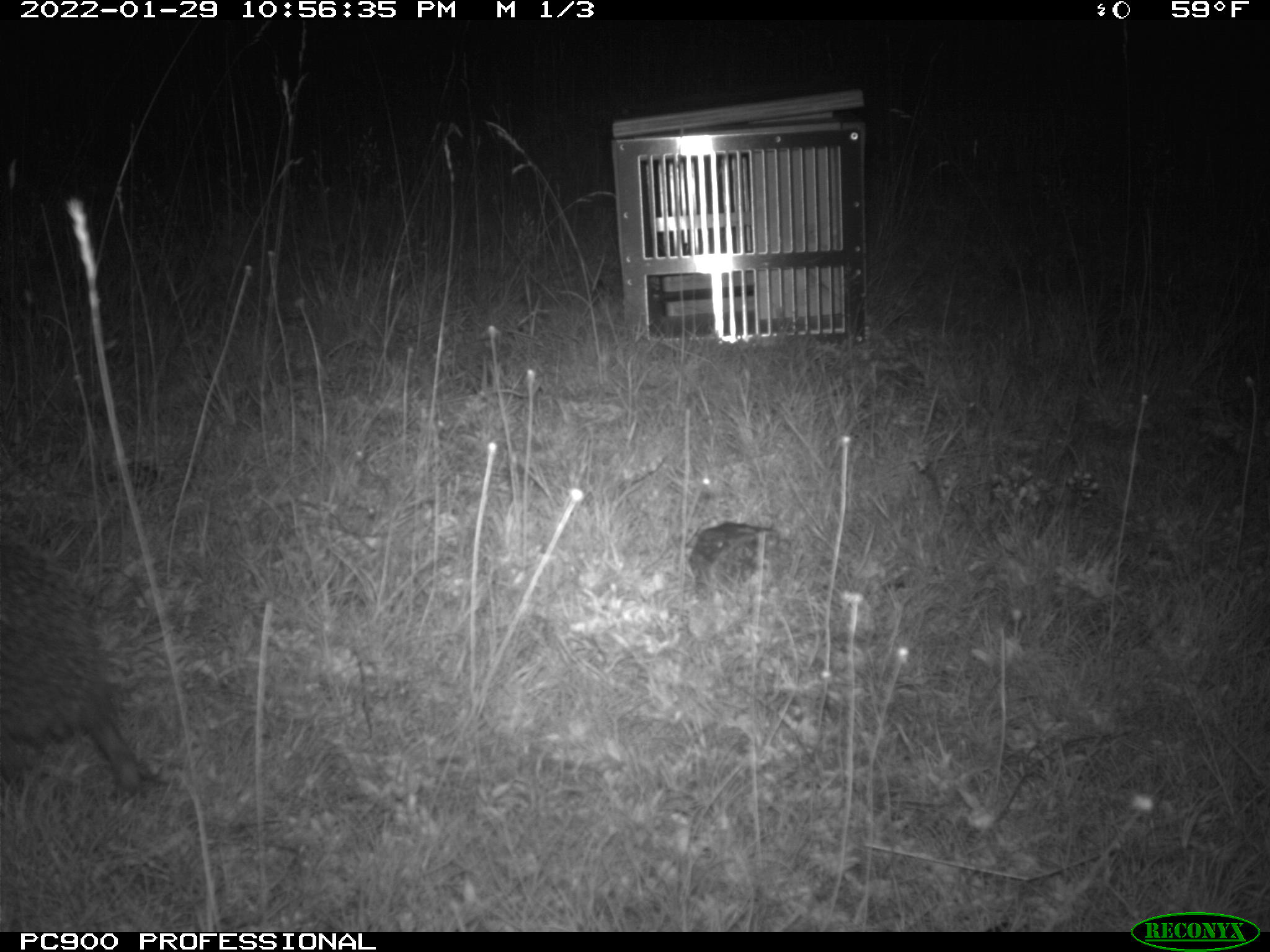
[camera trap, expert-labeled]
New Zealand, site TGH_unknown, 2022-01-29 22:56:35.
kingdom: Animalia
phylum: Chordata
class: Mammalia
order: Eulipotyphla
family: Erinaceidae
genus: Erinaceus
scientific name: Erinaceus europaeus europaeus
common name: european hedgehog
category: hedgehog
Hedgehog (european hedgehog) (Erinaceus europaeus europaeus).